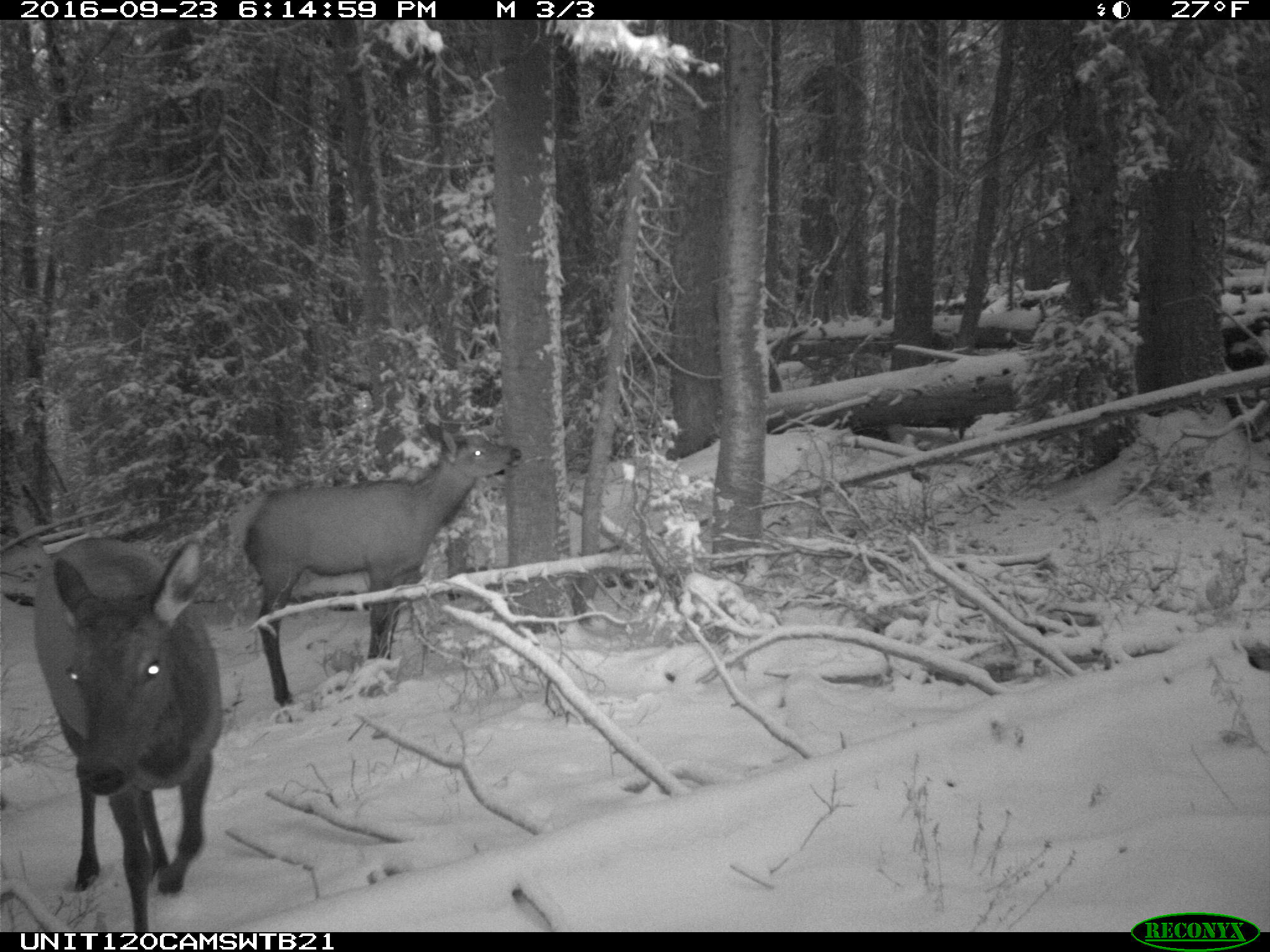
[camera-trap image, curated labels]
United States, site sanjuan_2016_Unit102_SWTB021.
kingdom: Animalia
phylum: Chordata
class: Mammalia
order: Artiodactyla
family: Cervidae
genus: Cervus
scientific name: Cervus elaphus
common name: red deer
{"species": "Cervus elaphus (red deer)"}